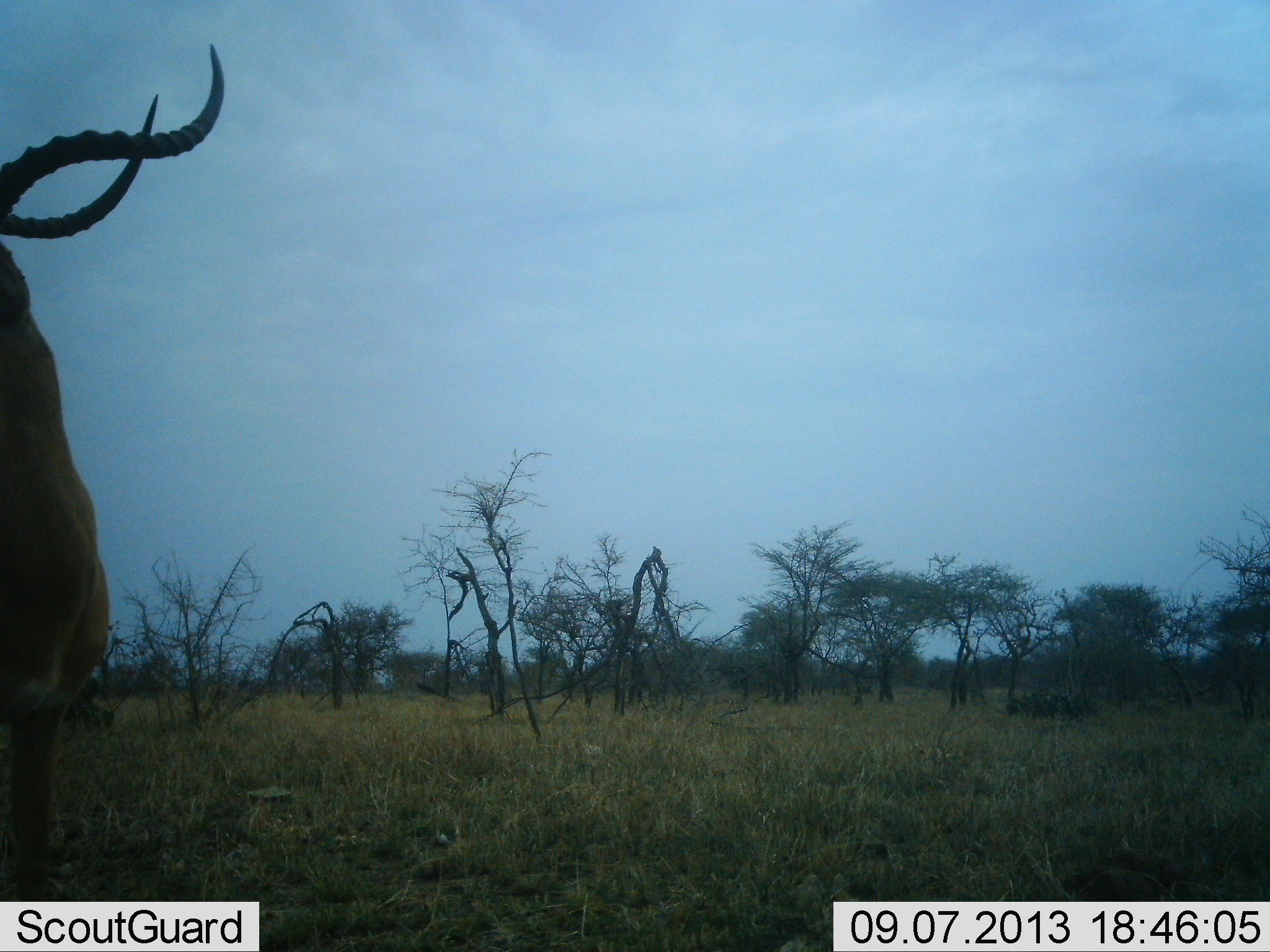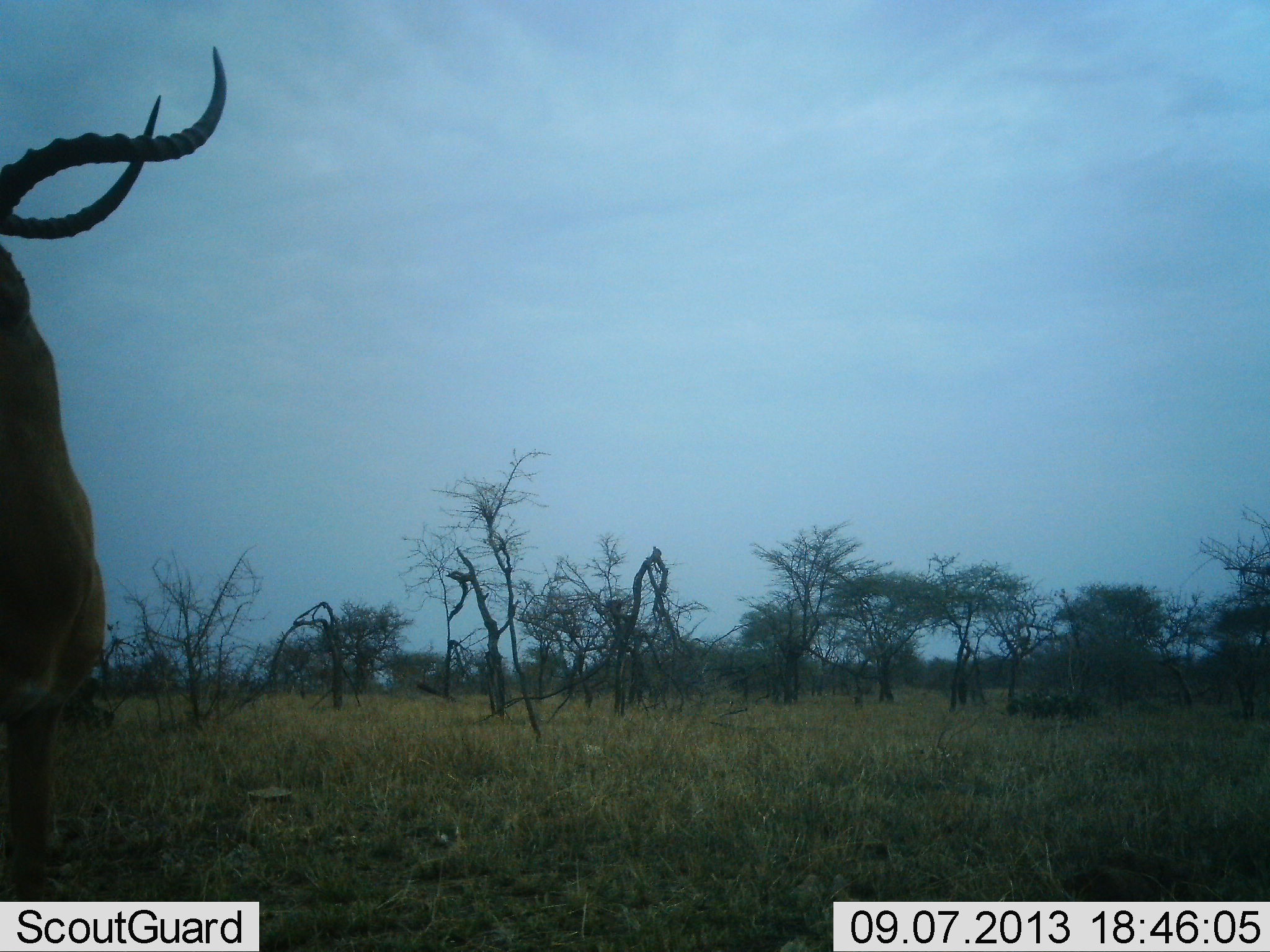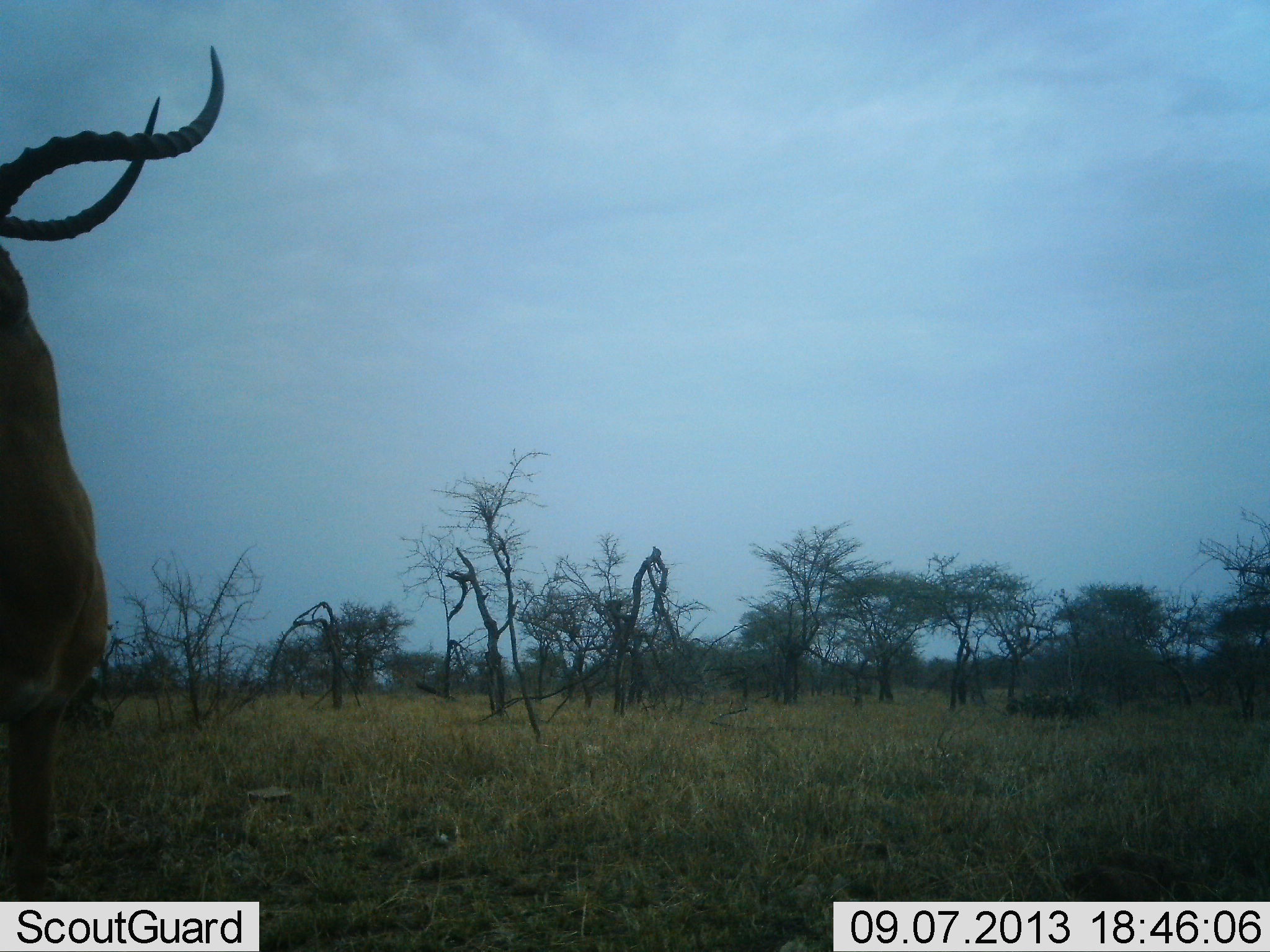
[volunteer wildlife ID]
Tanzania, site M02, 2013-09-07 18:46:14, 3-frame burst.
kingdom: Animalia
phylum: Chordata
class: Mammalia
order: Artiodactyla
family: Bovidae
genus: Aepyceros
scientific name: Aepyceros melampus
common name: impala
Impala (Aepyceros melampus), count 1. Behavior (volunteer vote fractions): standing 93%, resting 0%, moving 0%, interacting 0%. Young present (vote fraction): 0%. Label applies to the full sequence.